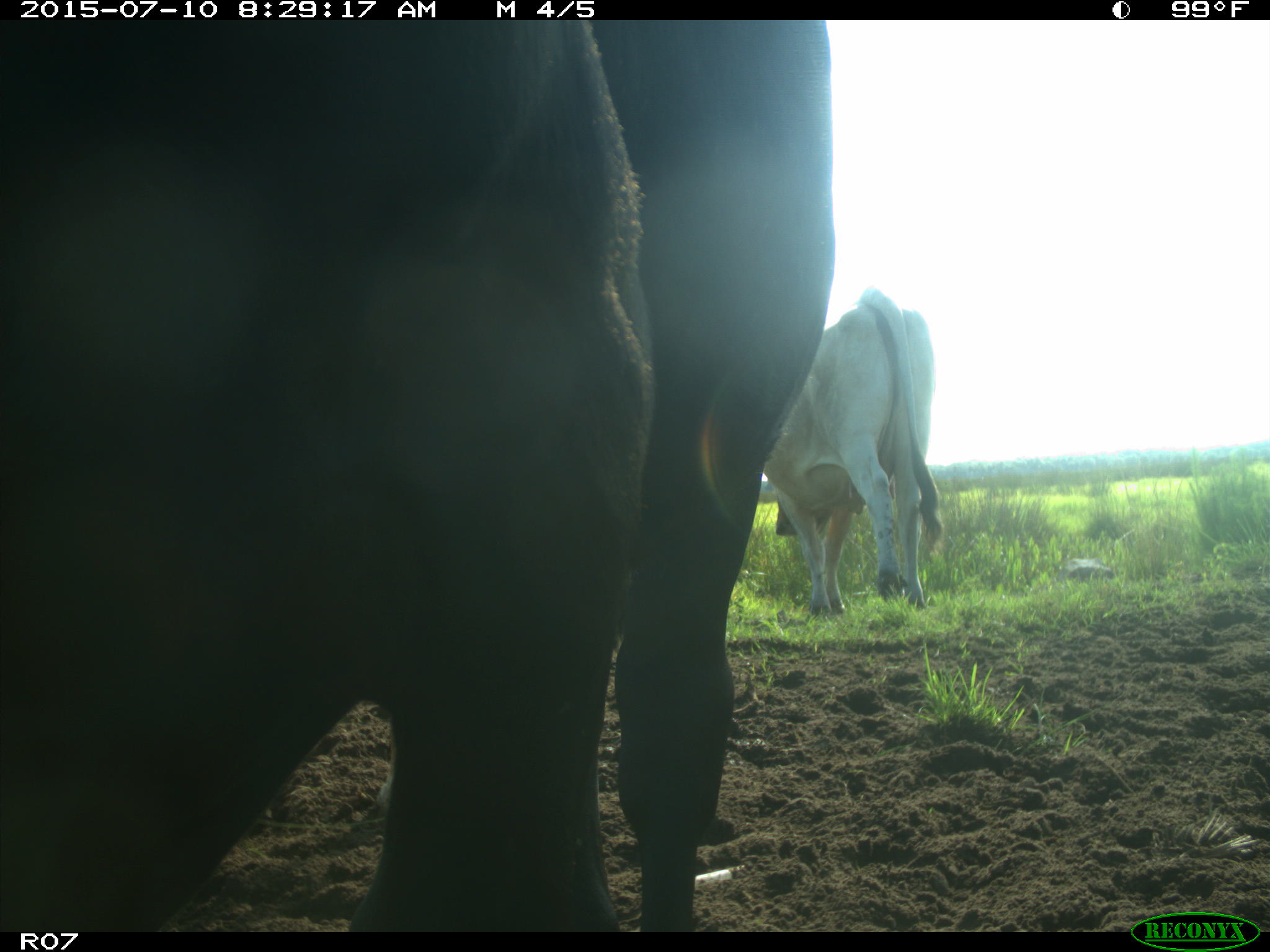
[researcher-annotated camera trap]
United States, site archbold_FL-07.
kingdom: Animalia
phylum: Chordata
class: Mammalia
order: Artiodactyla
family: Bovidae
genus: Bos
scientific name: Bos taurus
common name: domestic cow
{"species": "Bos taurus (domestic cow)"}